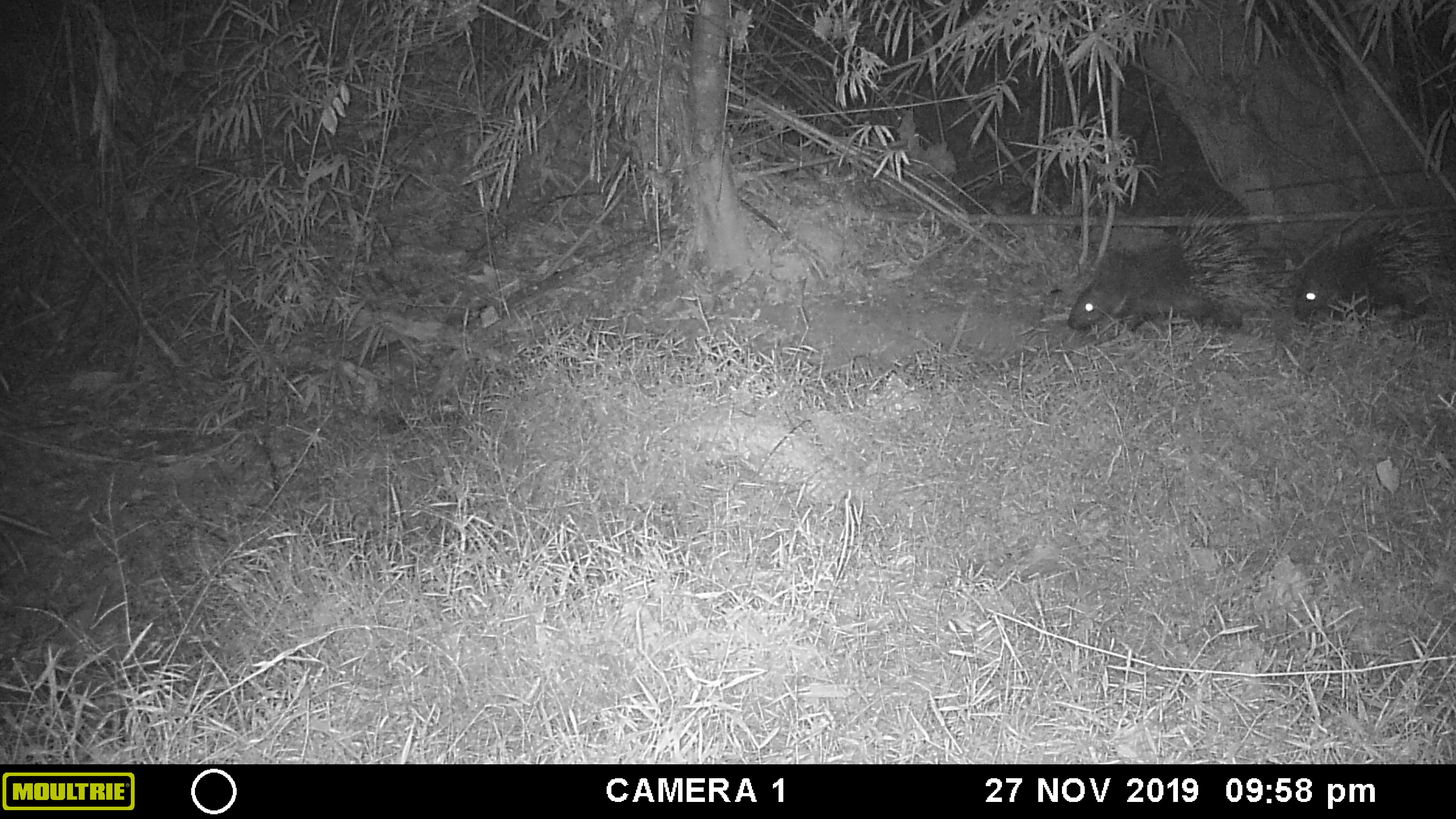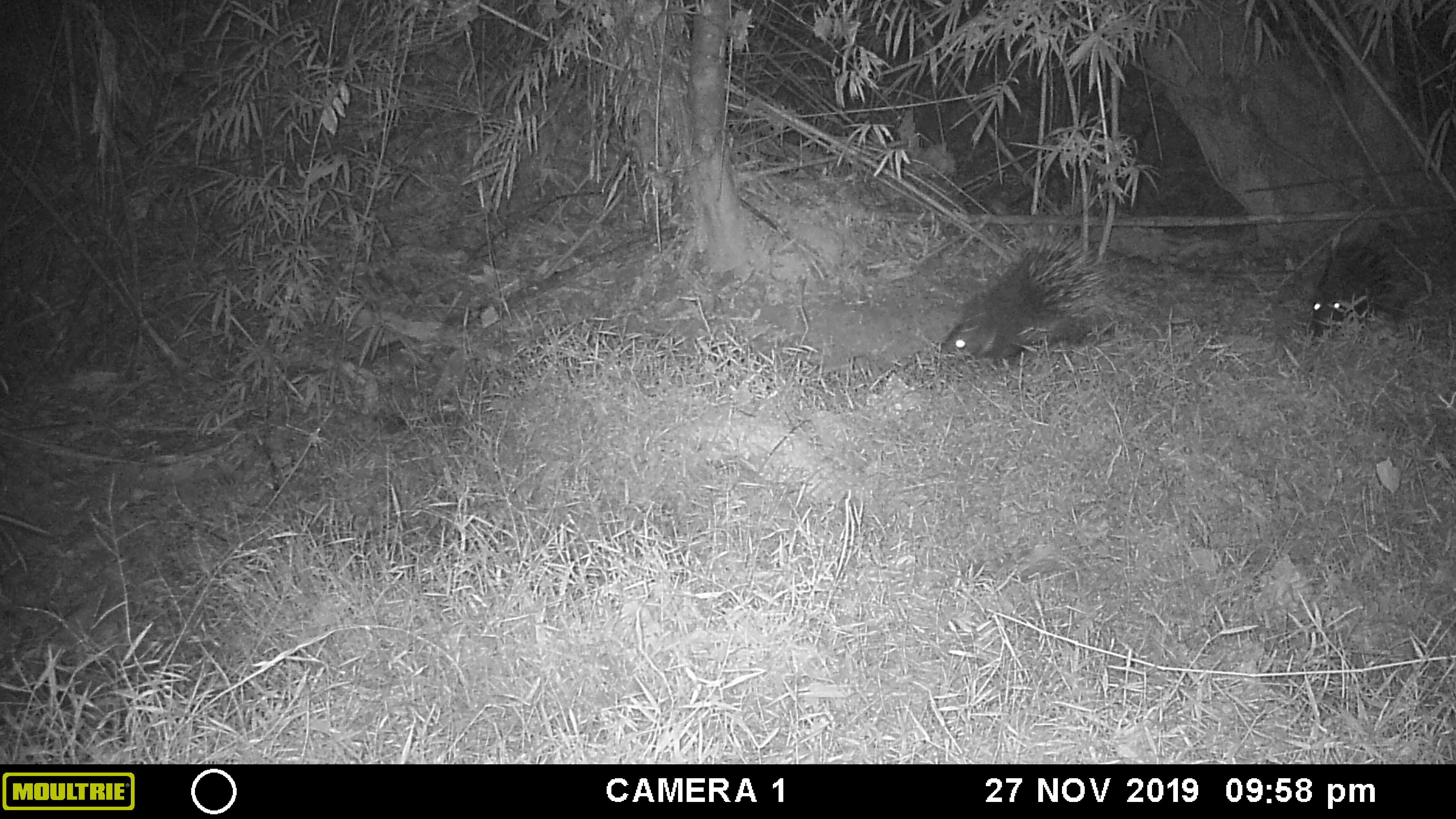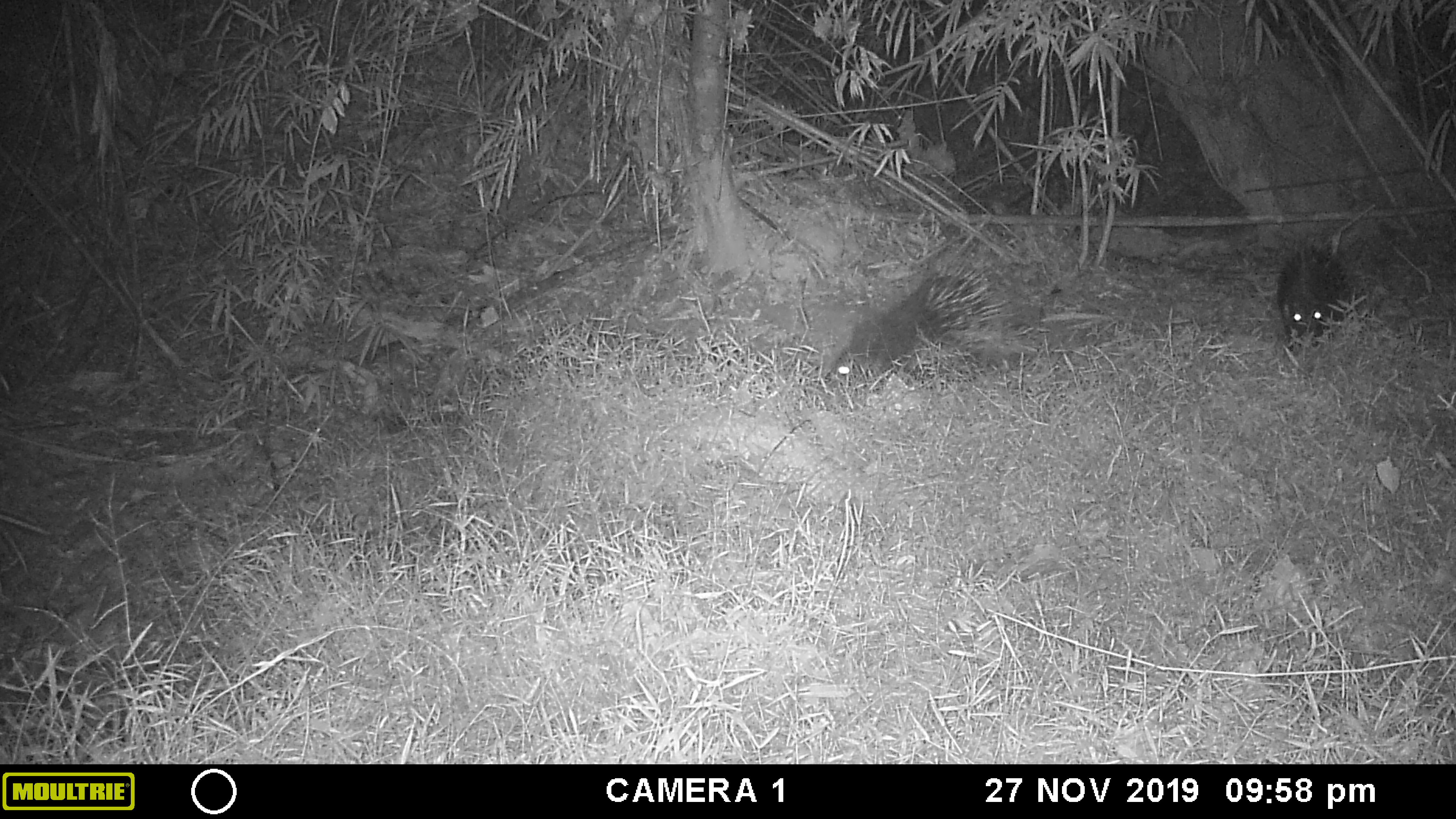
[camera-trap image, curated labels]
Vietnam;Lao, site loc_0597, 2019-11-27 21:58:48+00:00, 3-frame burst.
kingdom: Animalia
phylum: Chordata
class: Mammalia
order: Rodentia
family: Hystricidae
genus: Hystrix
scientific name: Hystrix brachyura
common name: malayan porcupine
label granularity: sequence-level